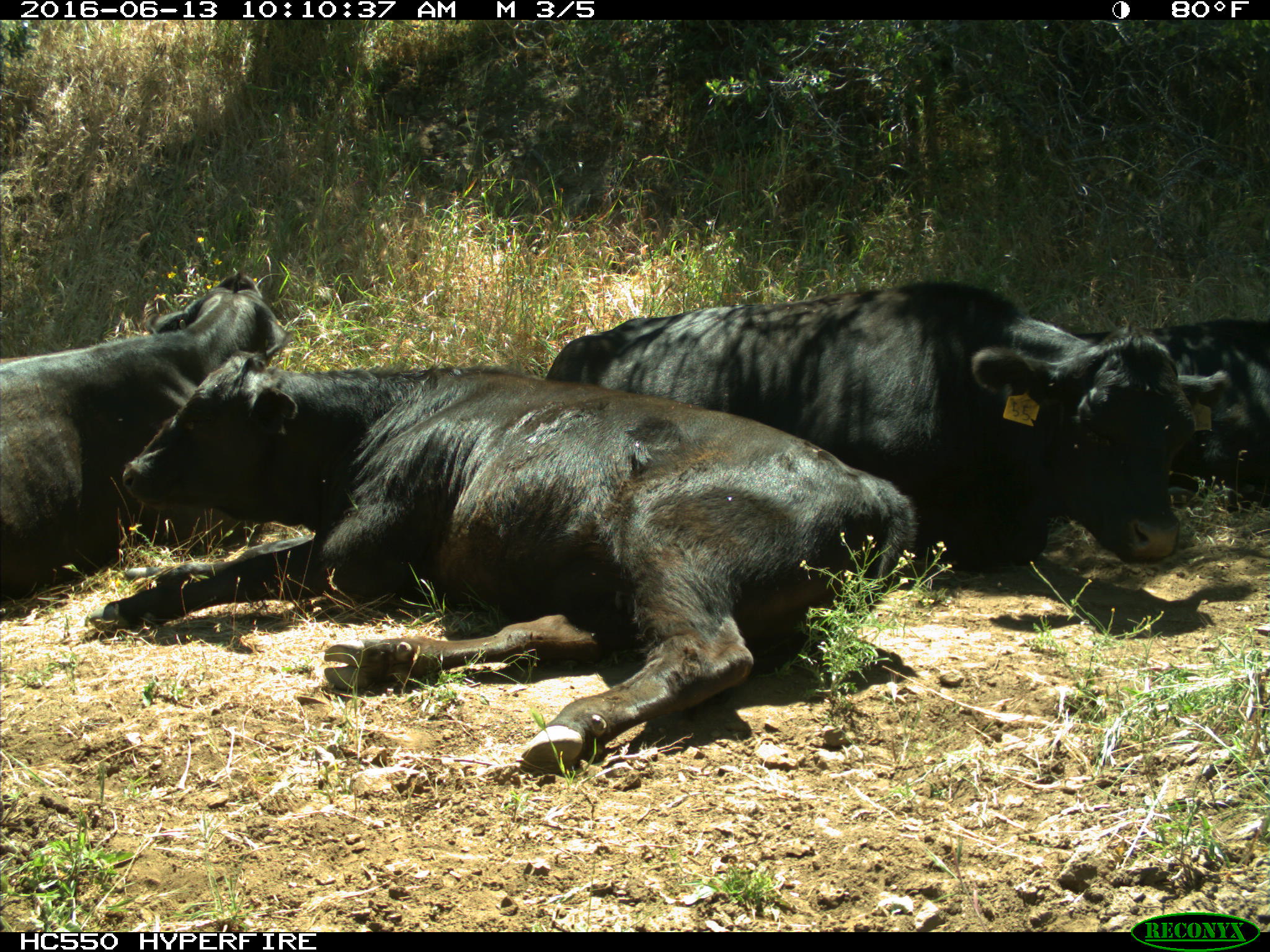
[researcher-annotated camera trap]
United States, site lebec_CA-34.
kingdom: Animalia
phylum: Chordata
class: Mammalia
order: Artiodactyla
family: Bovidae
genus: Bos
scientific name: Bos taurus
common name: domestic cow